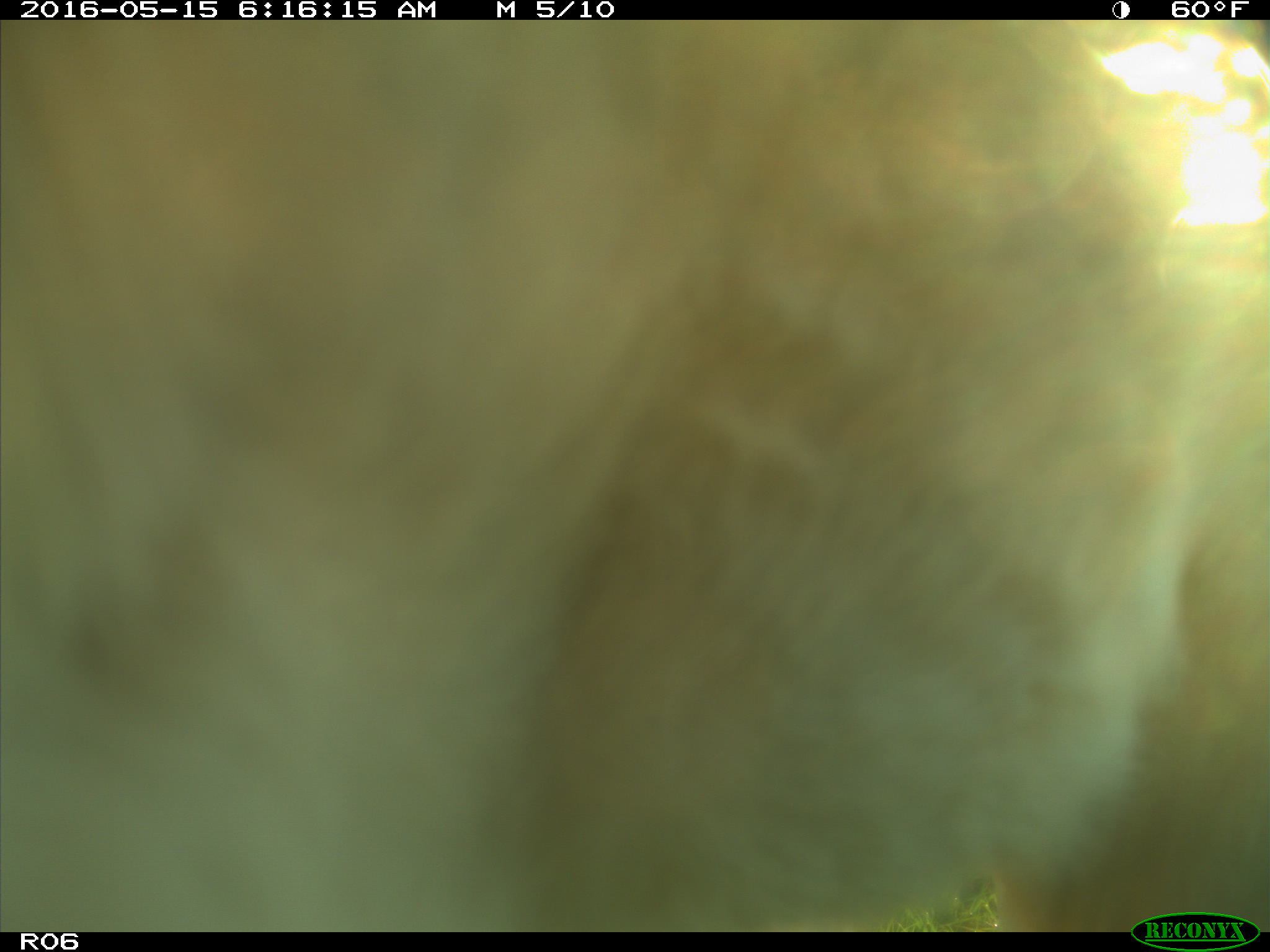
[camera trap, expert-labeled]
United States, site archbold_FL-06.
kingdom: Animalia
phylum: Chordata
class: Mammalia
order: Artiodactyla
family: Bovidae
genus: Bos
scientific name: Bos taurus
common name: domestic cow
Bos taurus (domestic cow).